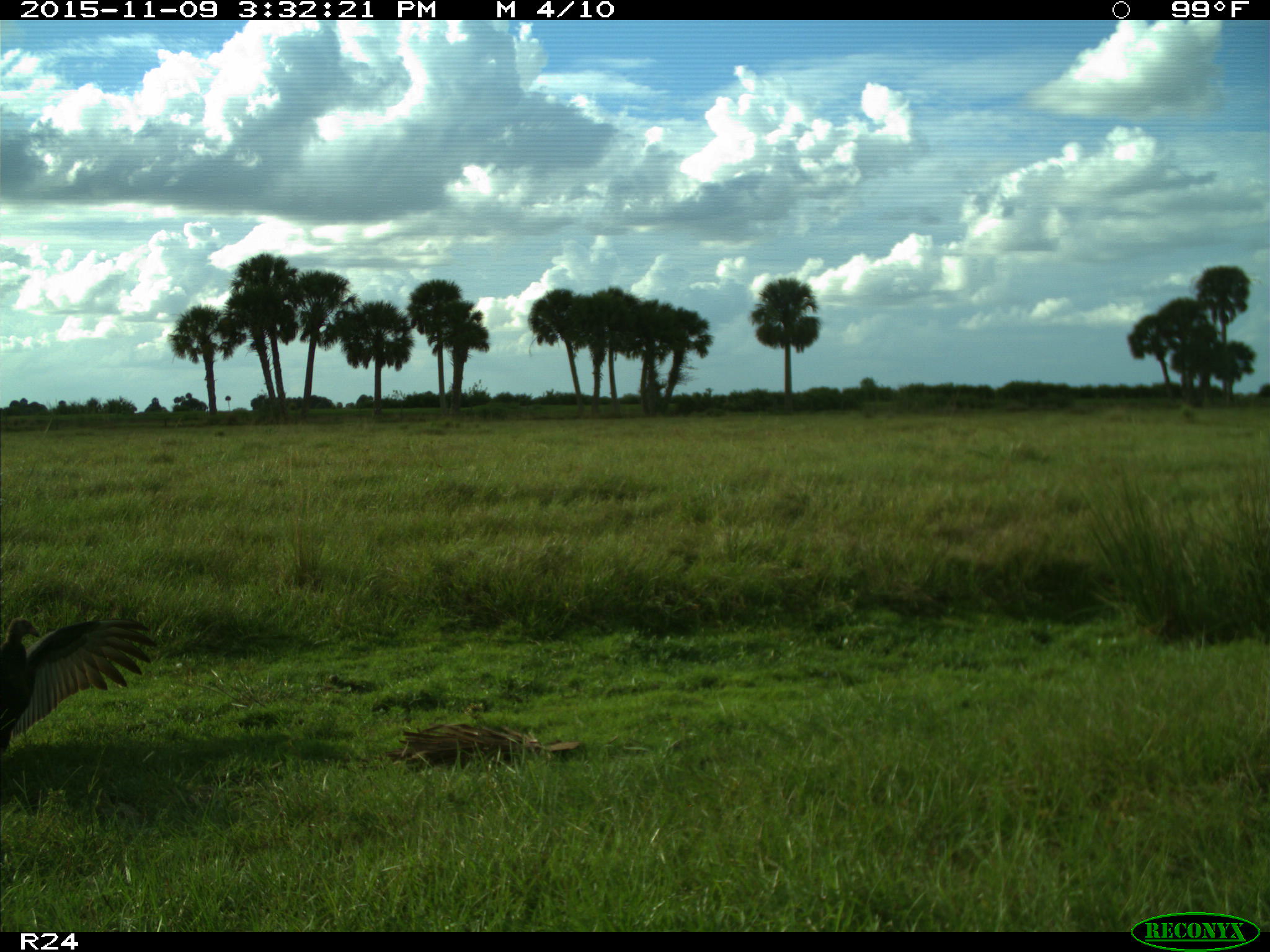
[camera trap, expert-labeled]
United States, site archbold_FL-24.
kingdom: Animalia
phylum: Chordata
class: Aves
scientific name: Aves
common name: birds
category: unidentified bird